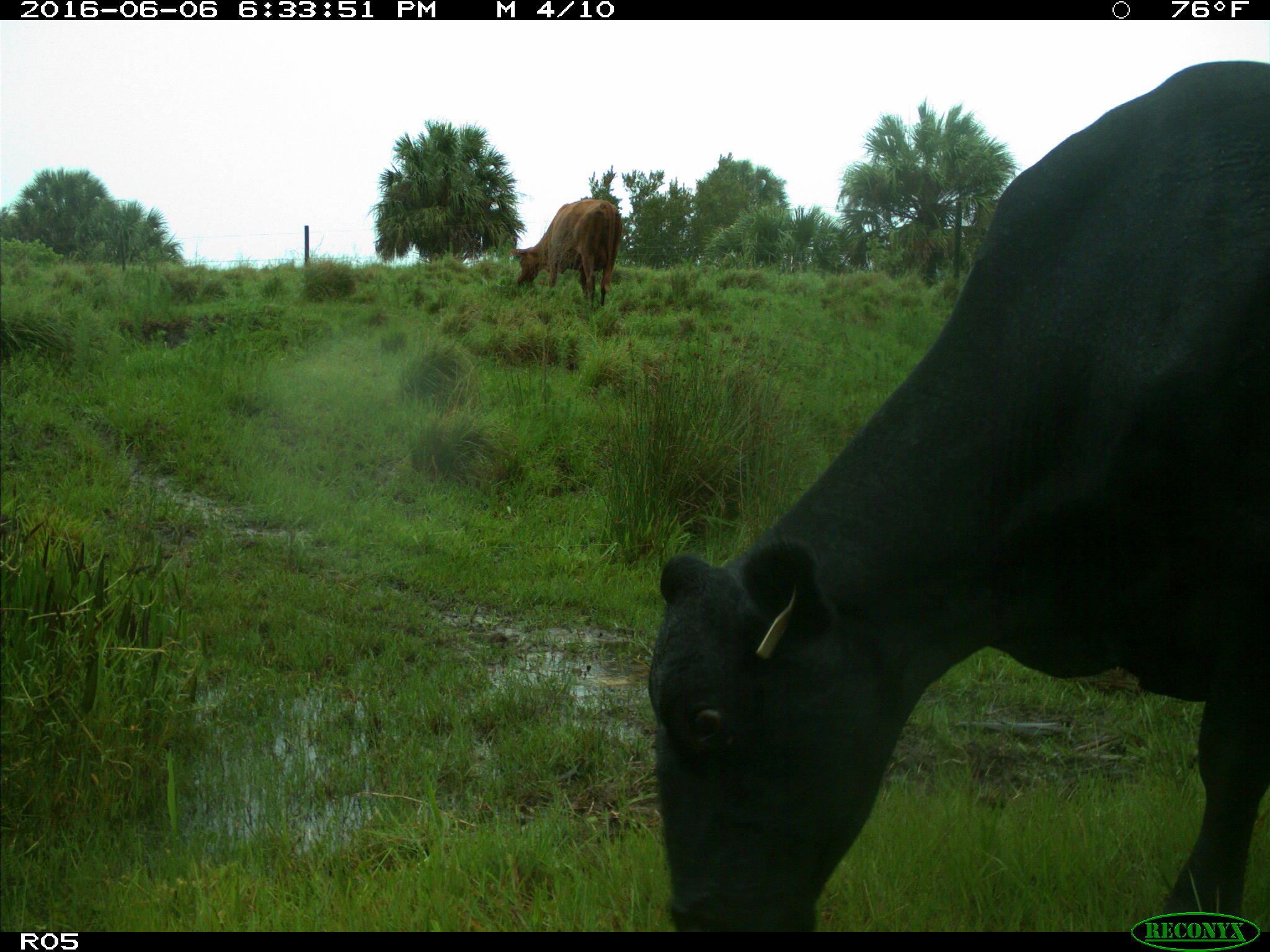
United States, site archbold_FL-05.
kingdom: Animalia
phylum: Chordata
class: Mammalia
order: Artiodactyla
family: Bovidae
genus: Bos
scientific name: Bos taurus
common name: domestic cow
Bos taurus (domestic cow).